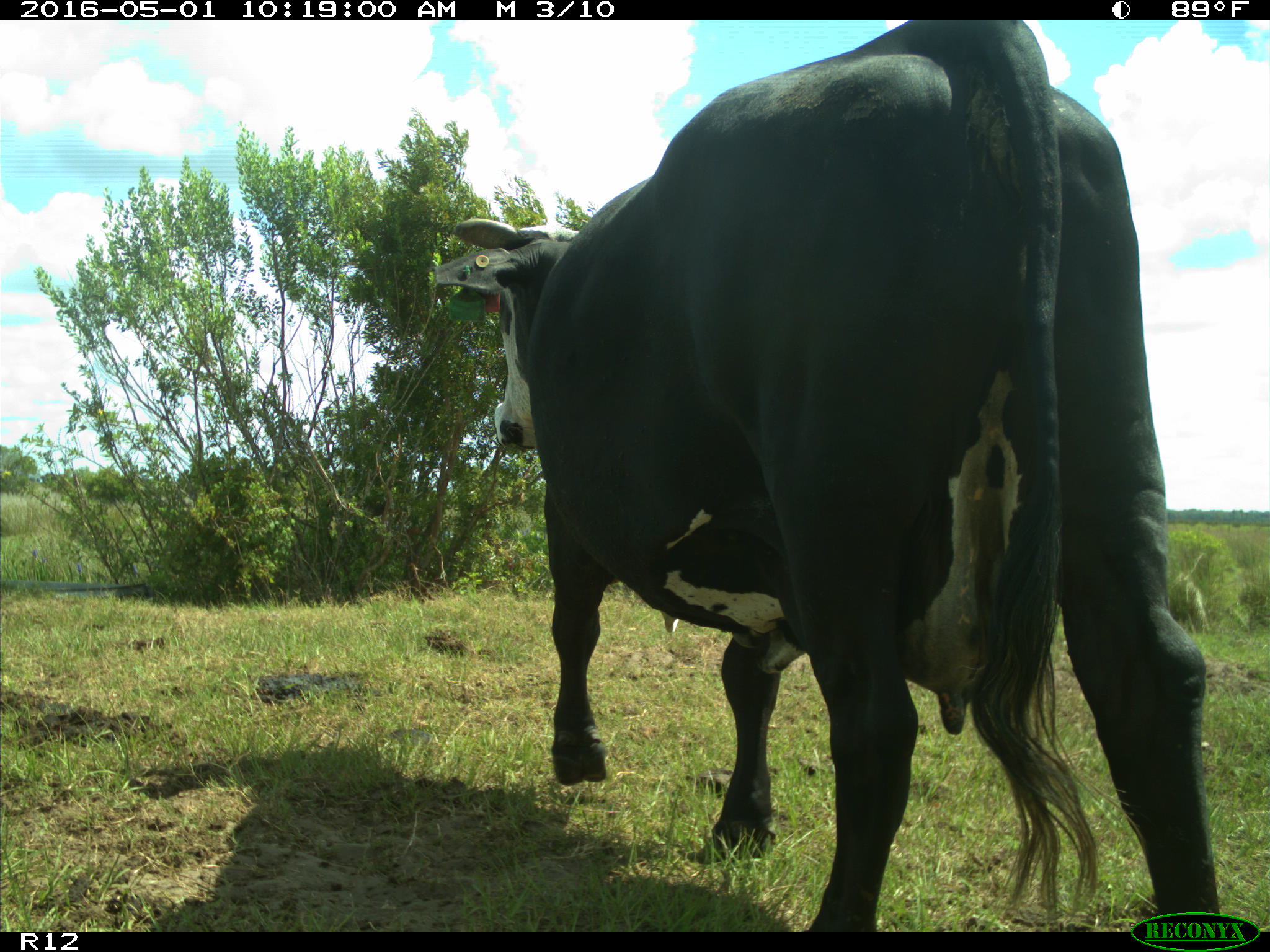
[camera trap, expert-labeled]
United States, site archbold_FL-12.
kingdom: Animalia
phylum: Chordata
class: Mammalia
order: Artiodactyla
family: Bovidae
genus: Bos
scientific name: Bos taurus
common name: domestic cow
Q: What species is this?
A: Bos taurus (domestic cow).